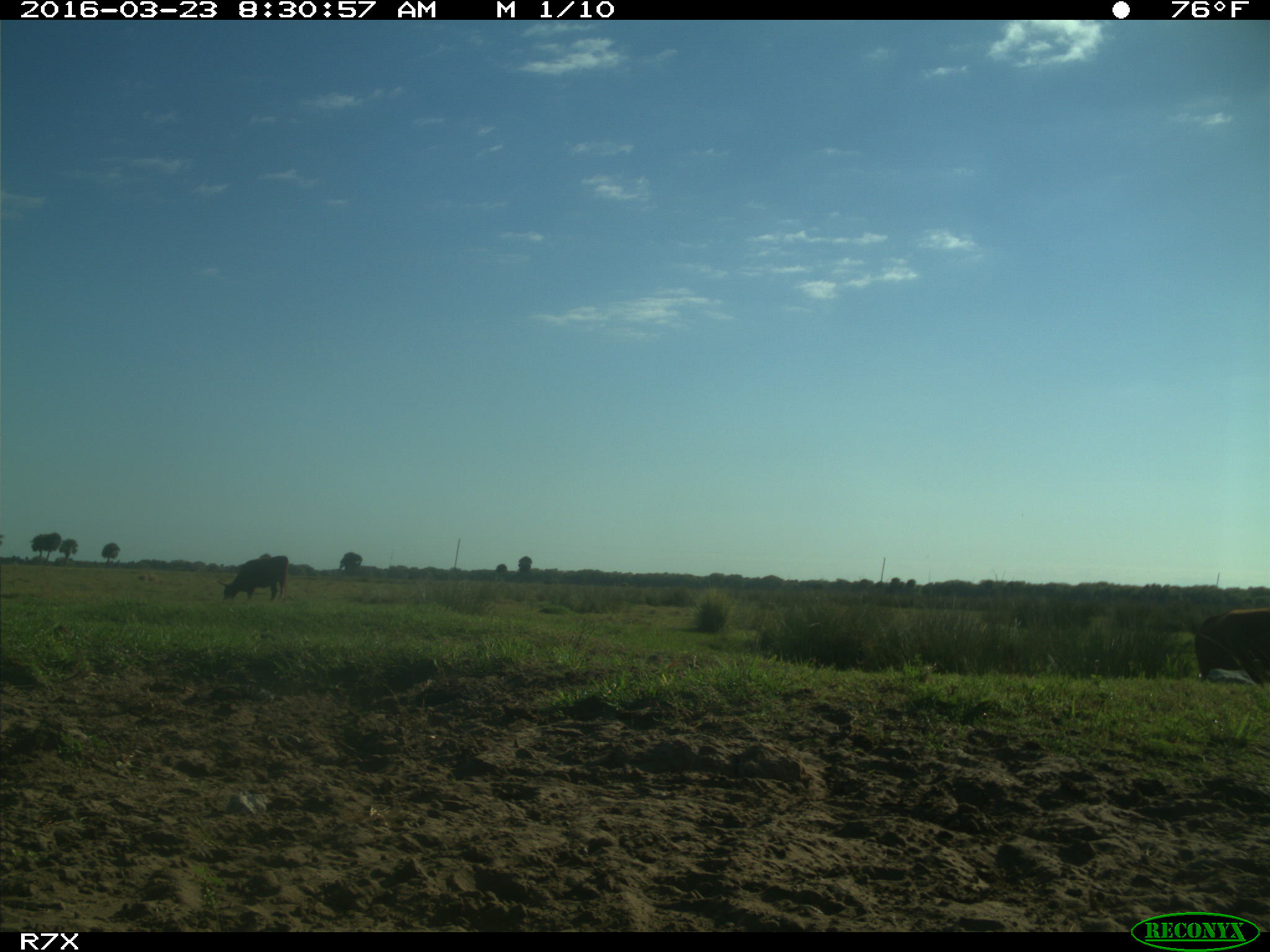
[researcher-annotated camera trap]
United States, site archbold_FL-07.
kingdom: Animalia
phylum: Chordata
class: Mammalia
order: Artiodactyla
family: Bovidae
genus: Bos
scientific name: Bos taurus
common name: domestic cow